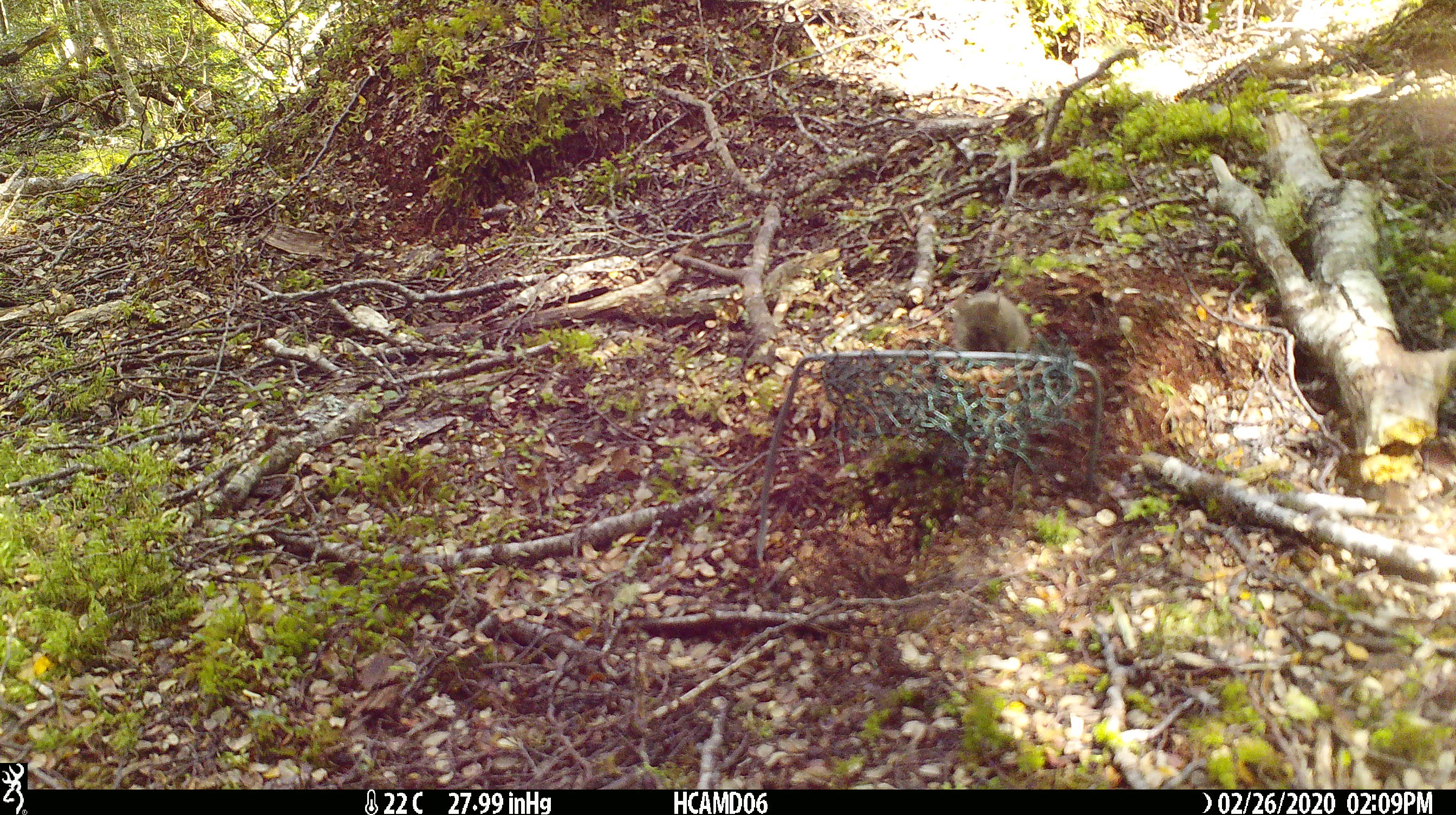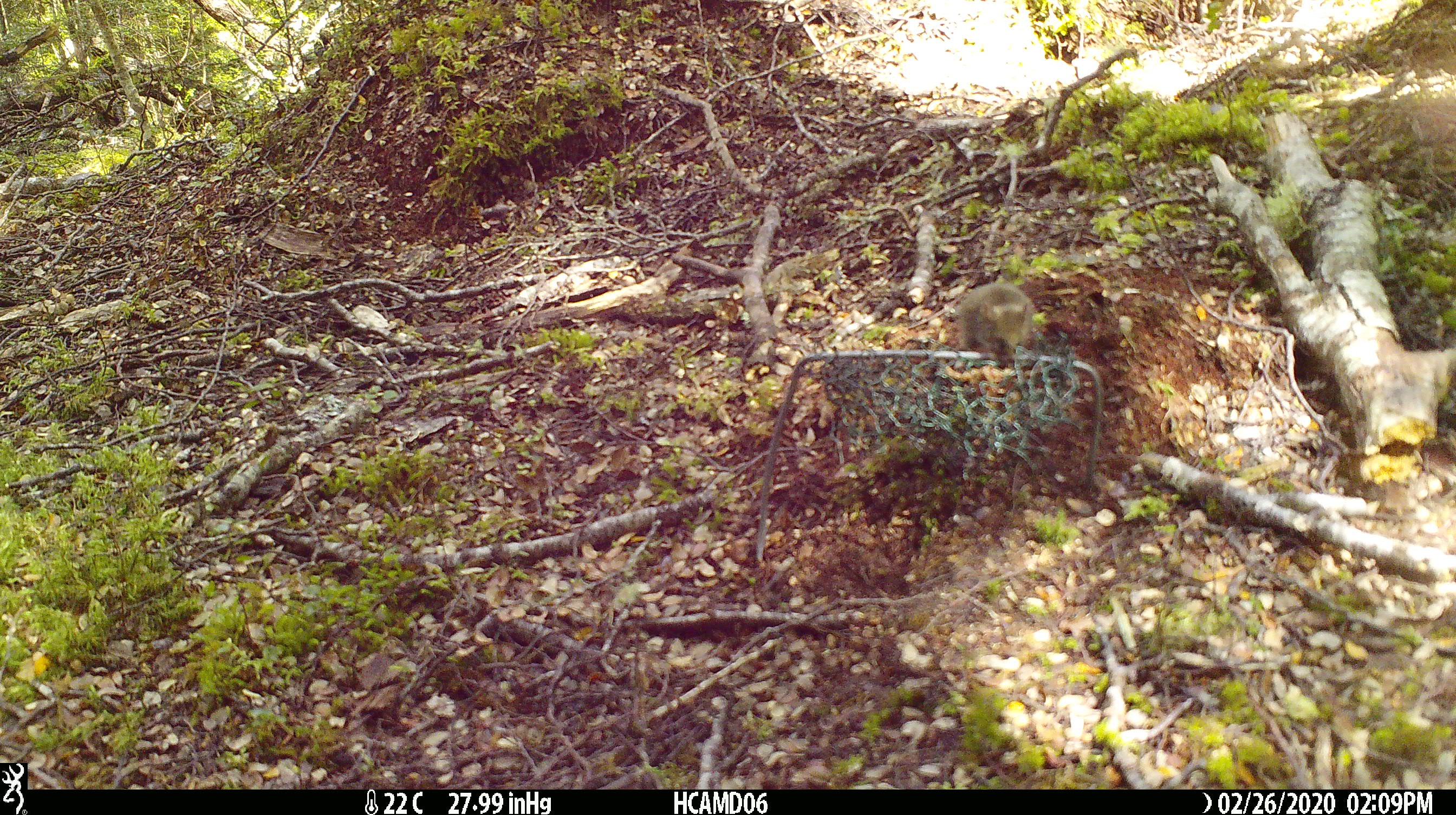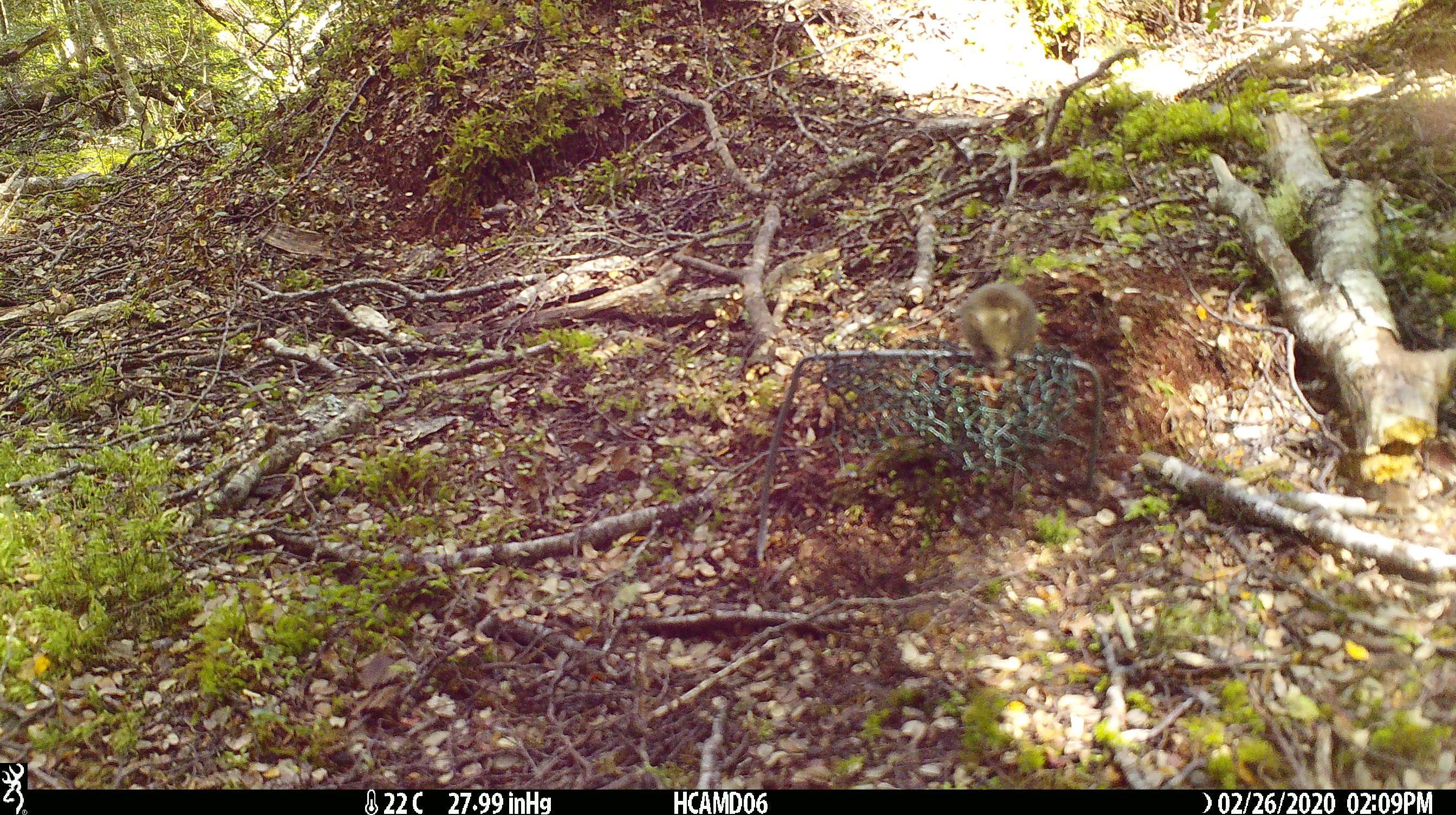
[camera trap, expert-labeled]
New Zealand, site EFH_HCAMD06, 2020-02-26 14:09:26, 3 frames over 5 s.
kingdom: Animalia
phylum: Chordata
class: Mammalia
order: Rodentia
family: Muridae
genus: Mus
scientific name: Mus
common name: mouse